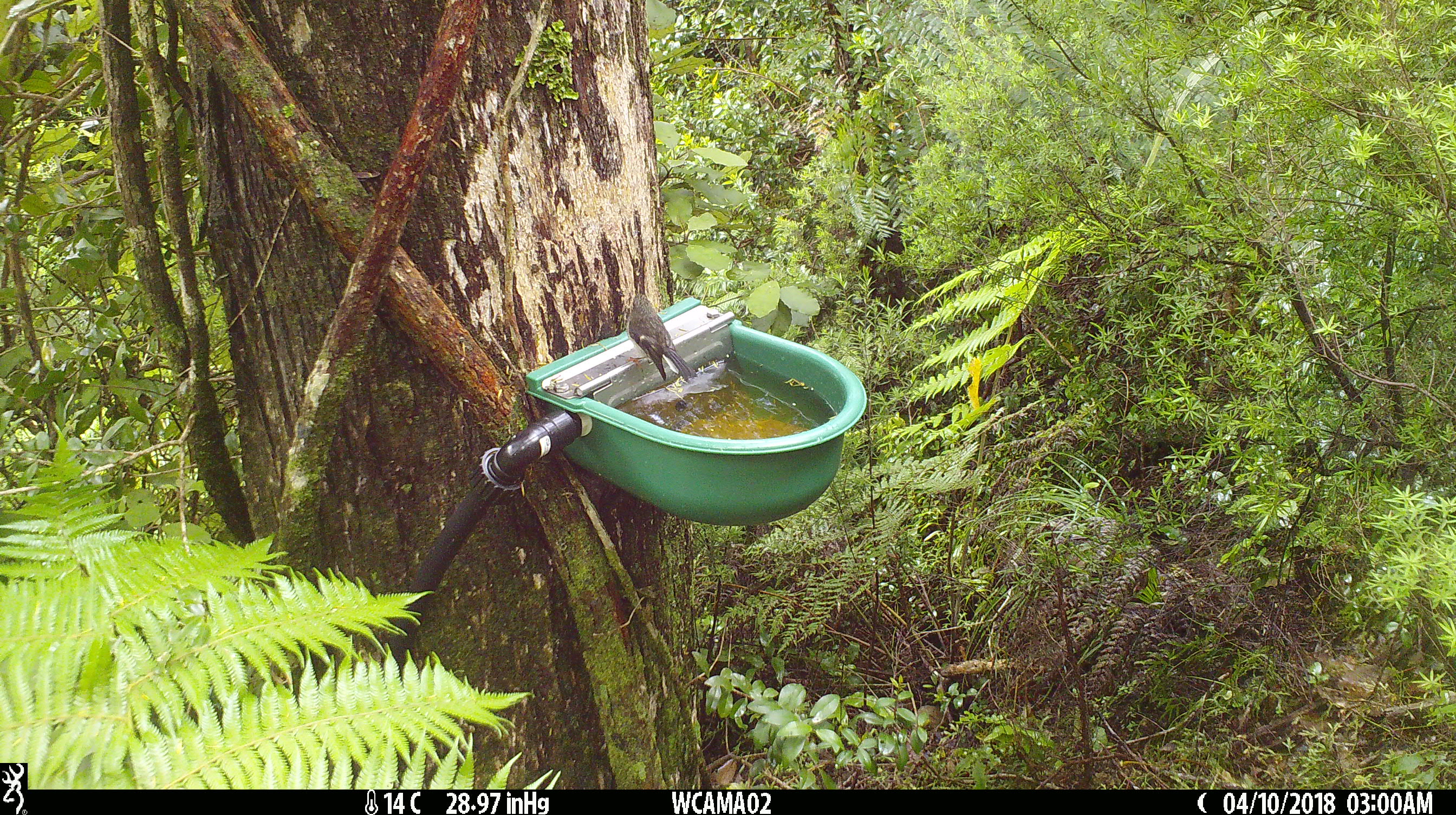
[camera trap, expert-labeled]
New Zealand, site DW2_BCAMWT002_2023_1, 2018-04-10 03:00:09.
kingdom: Animalia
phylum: Chordata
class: Aves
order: Passeriformes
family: Petroicidae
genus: Petroica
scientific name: Petroica macrocephala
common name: tomtit